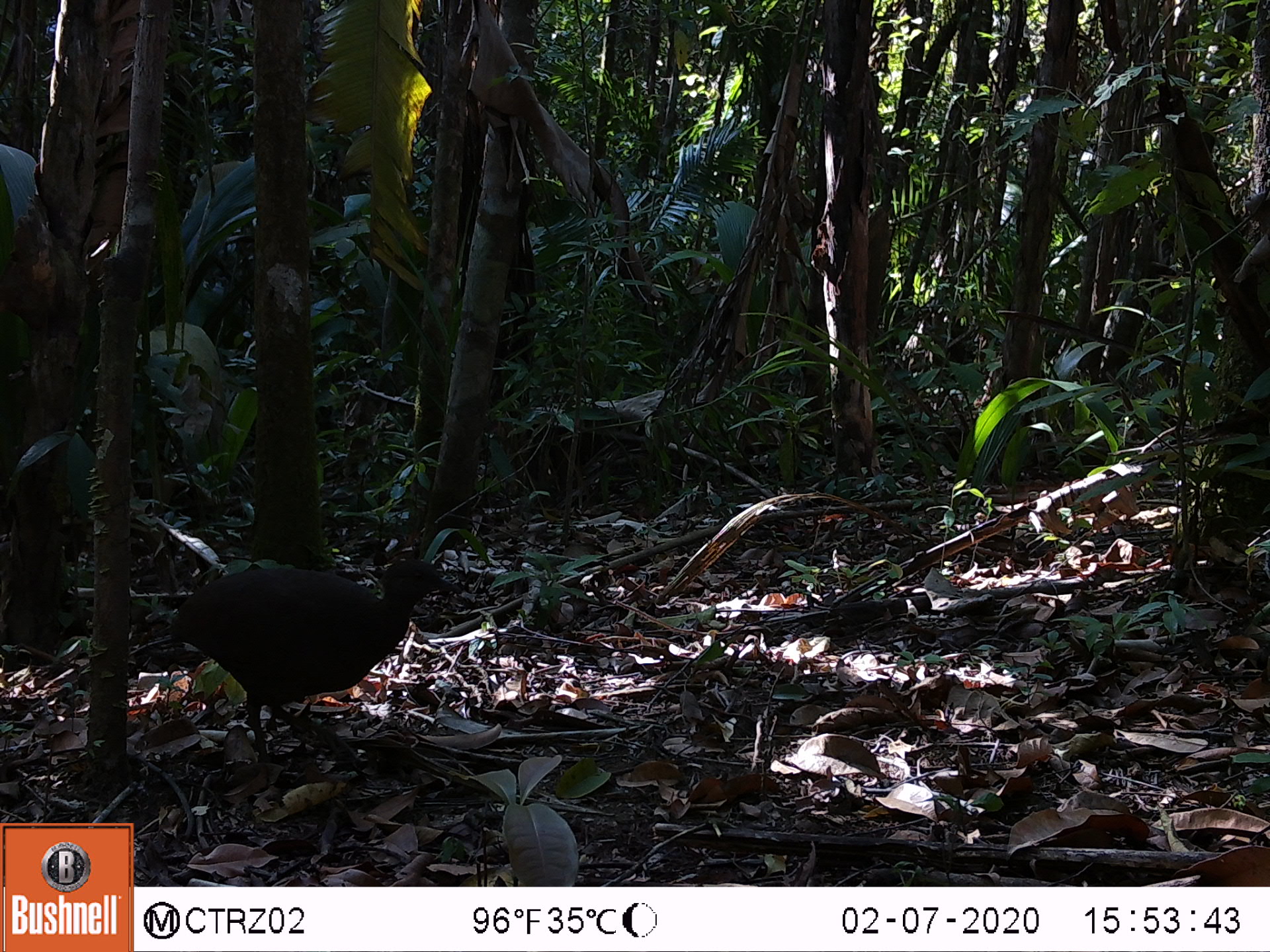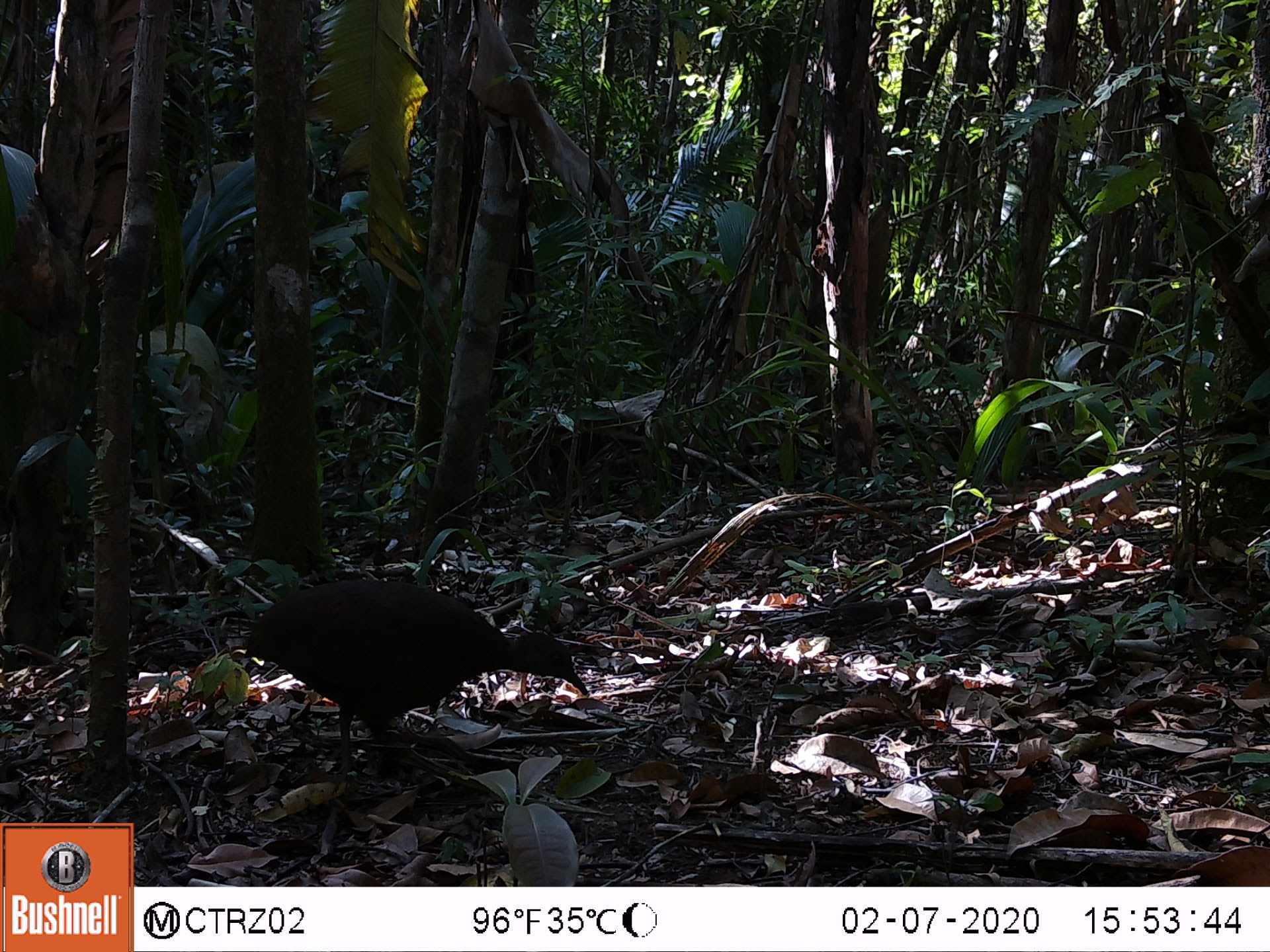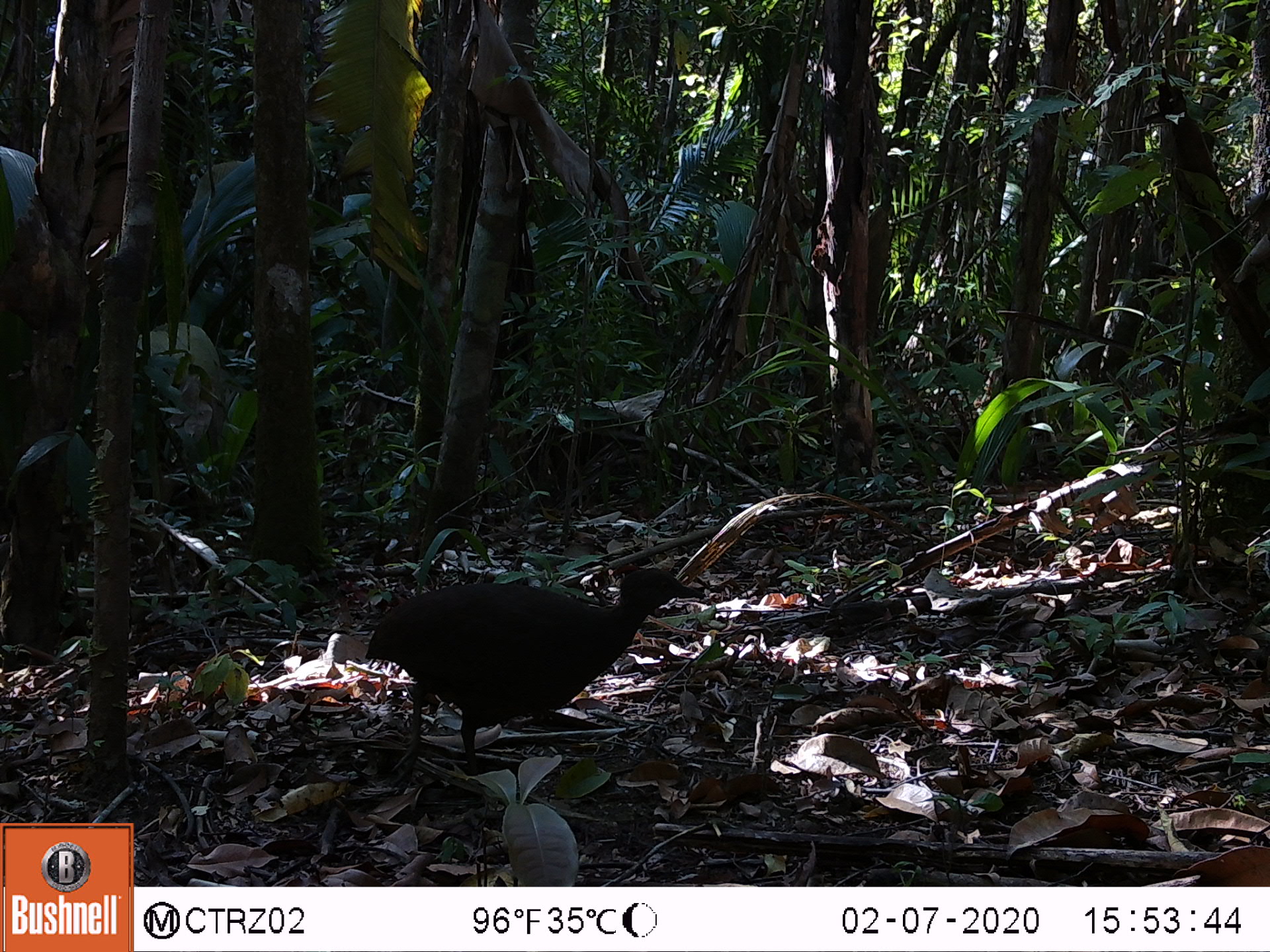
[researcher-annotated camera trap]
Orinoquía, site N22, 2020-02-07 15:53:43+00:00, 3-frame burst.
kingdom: Animalia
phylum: Chordata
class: Aves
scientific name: Aves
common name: bird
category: unknown bird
Unknown bird (bird) (Aves).